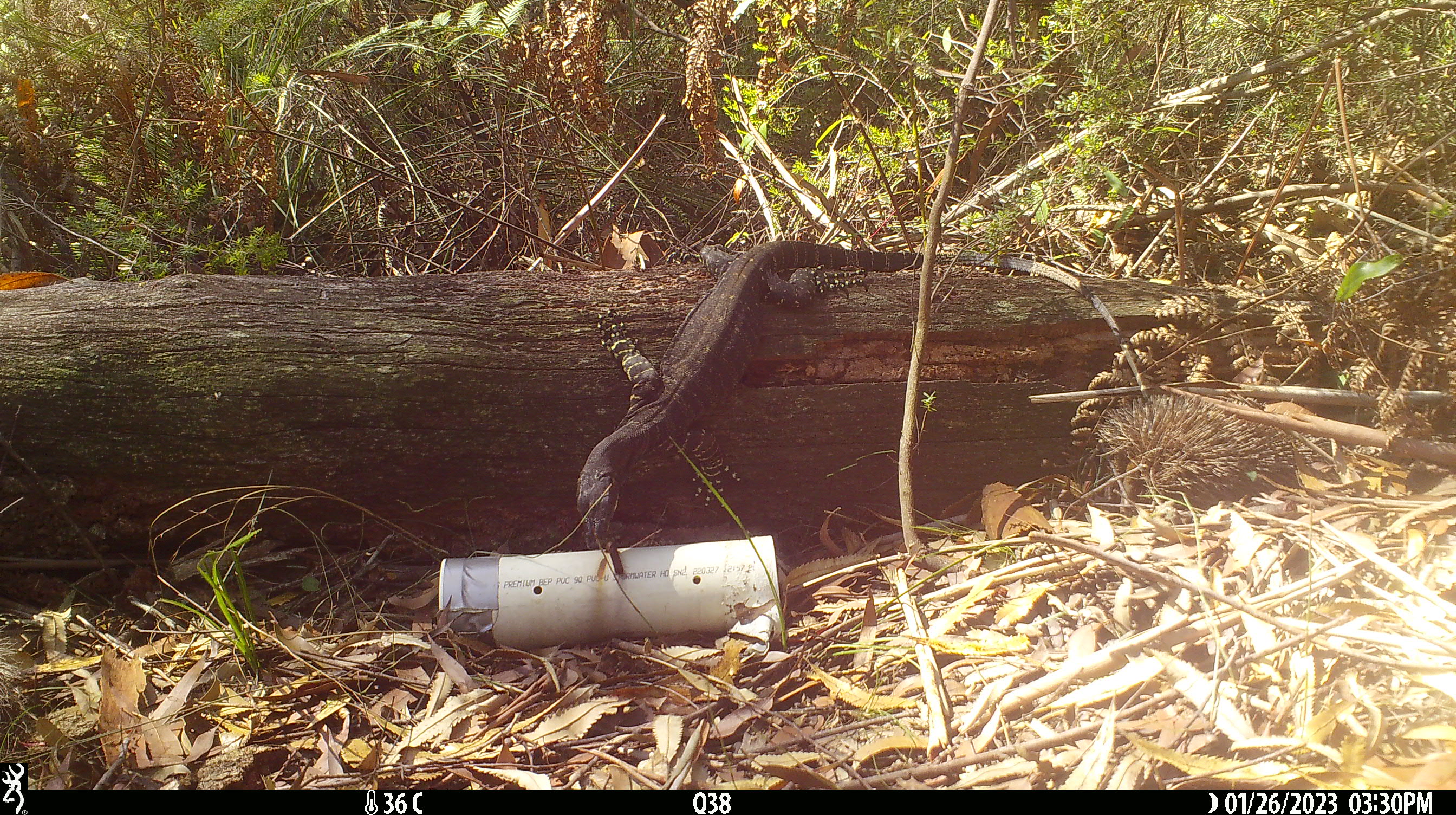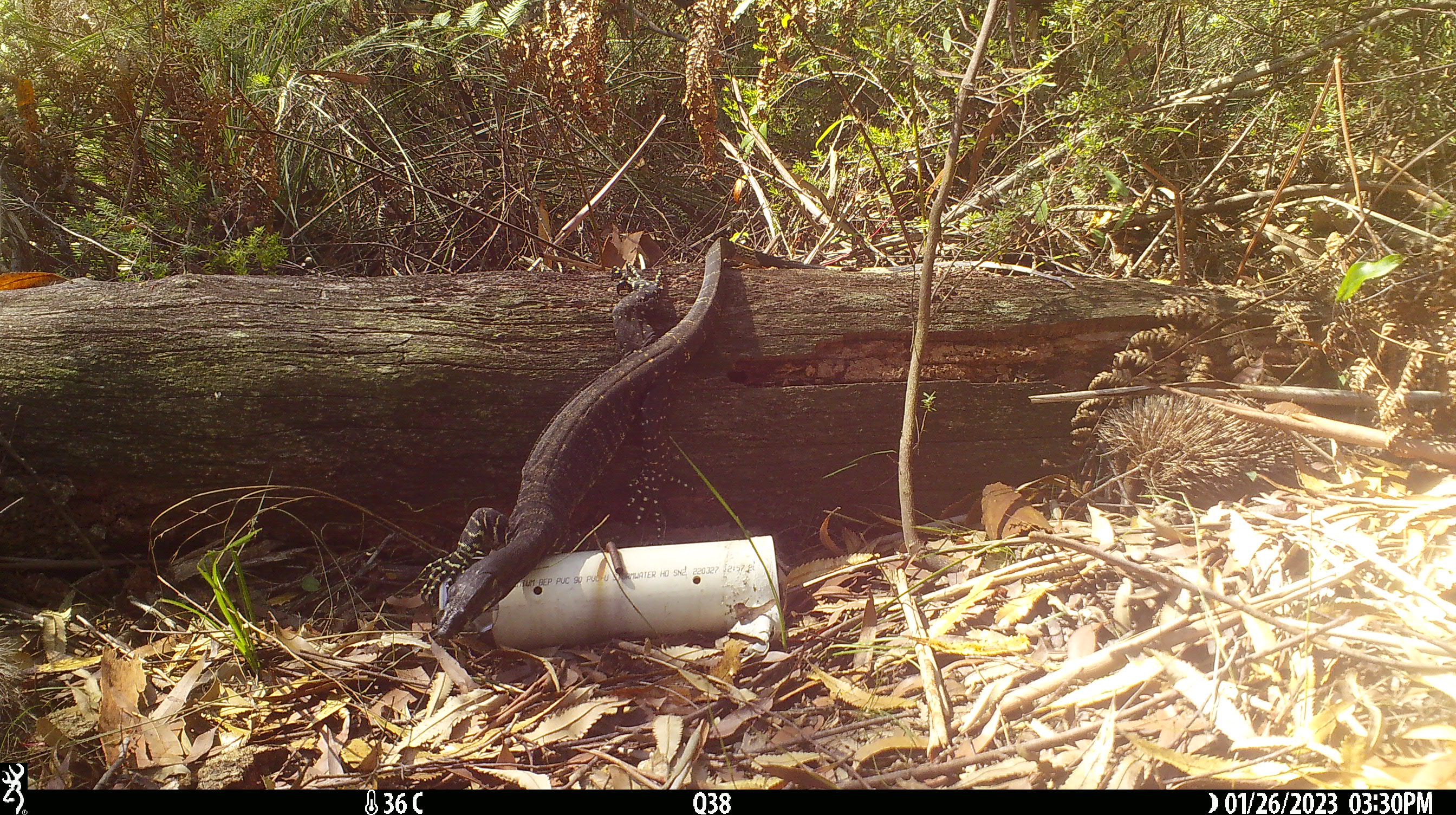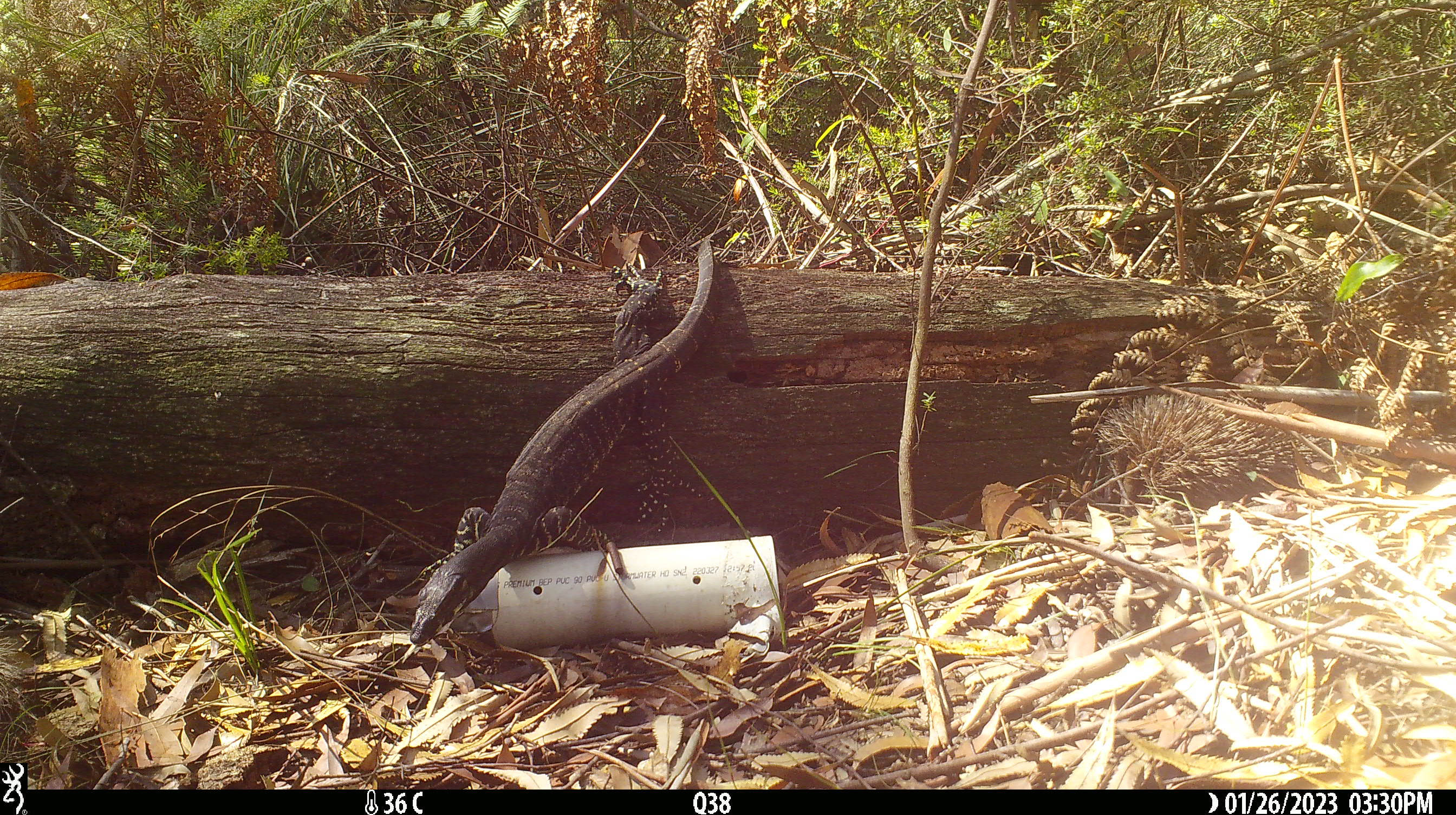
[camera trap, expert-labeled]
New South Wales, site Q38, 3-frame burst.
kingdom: Animalia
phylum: Chordata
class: Reptilia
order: Squamata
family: Varanidae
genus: Varanus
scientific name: Varanus varius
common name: lace monitor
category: goanna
Goanna (lace monitor) (Varanus varius).